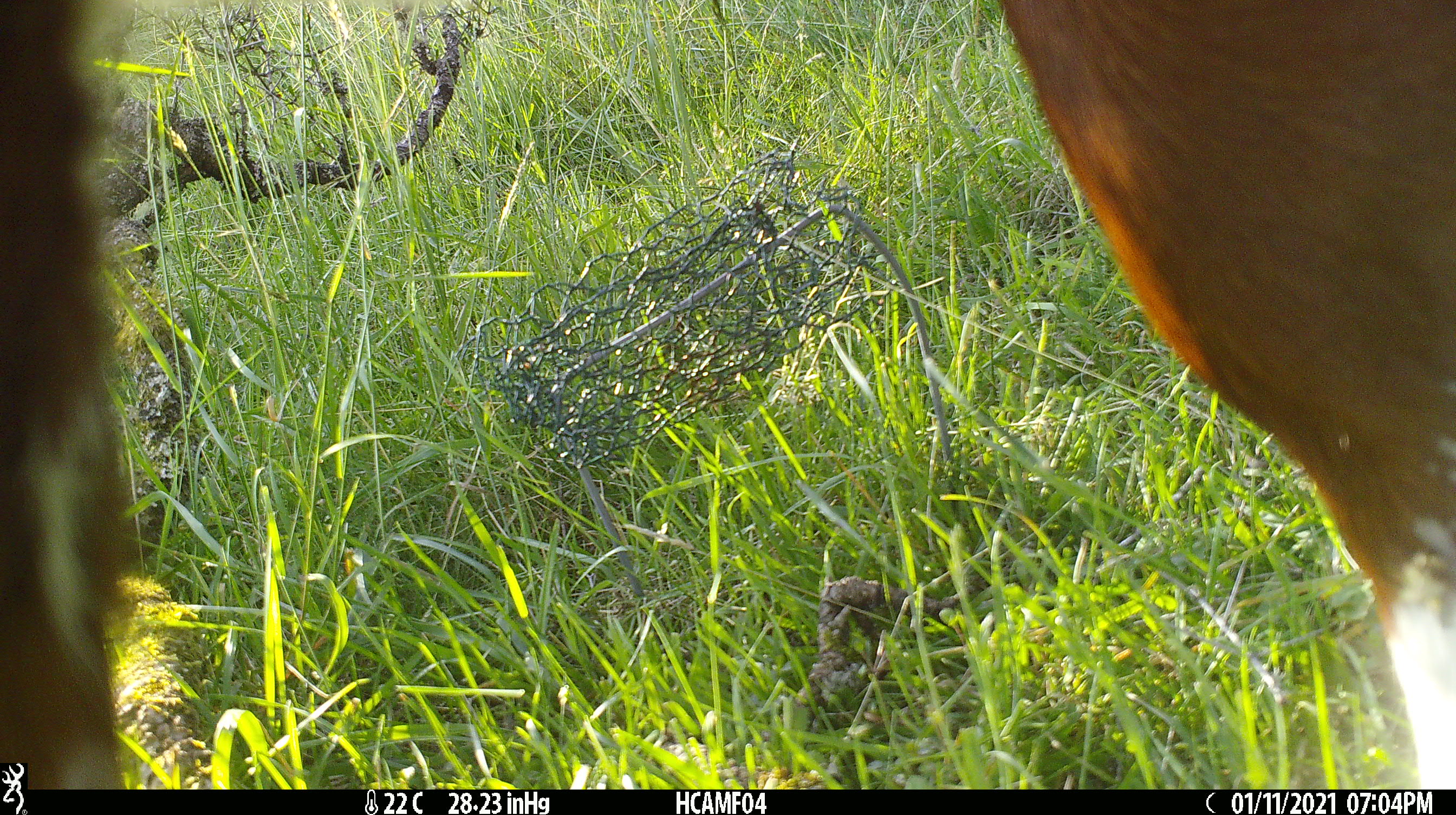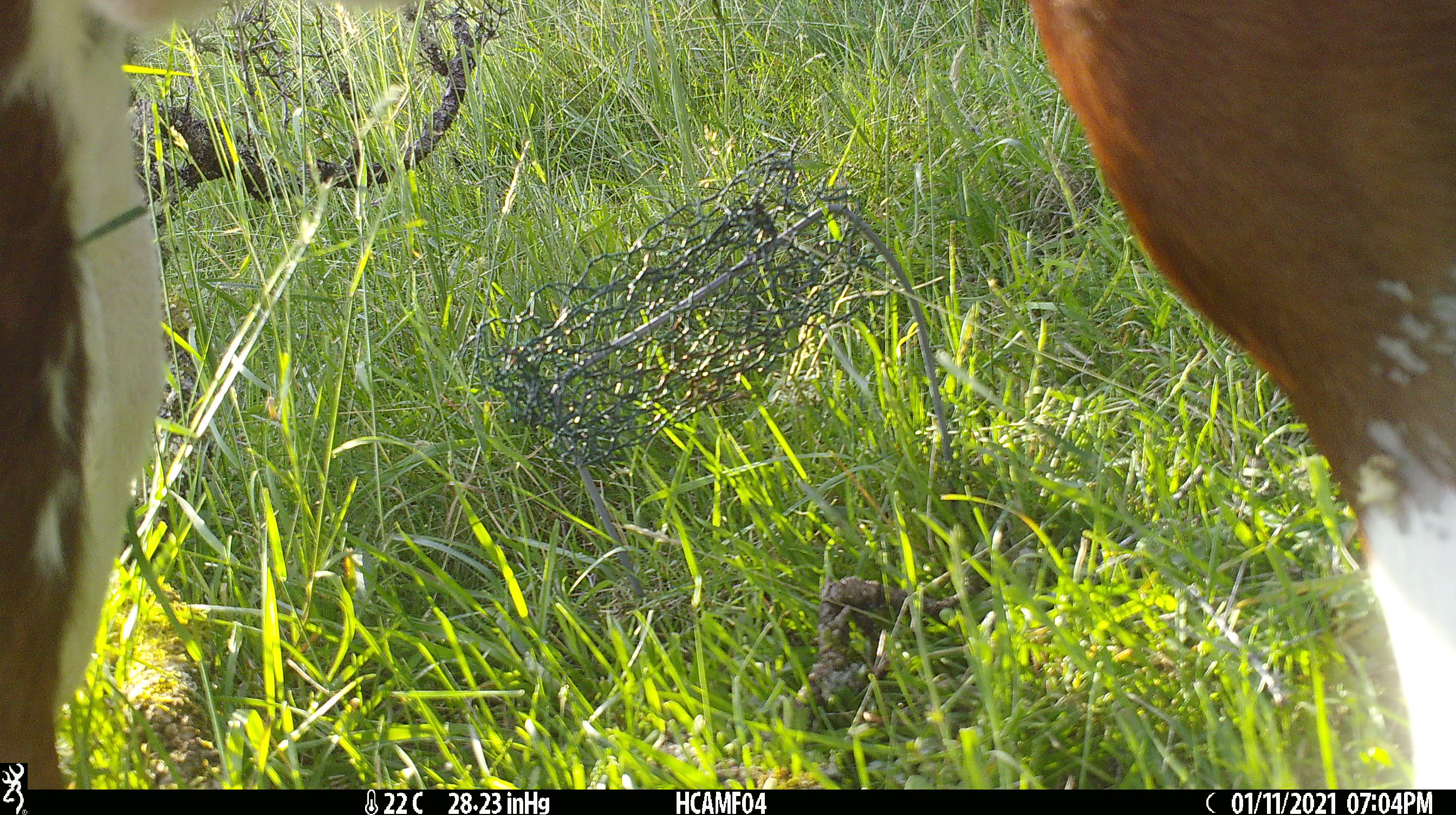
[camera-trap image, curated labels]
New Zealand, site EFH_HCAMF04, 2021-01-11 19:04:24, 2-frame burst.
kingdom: Animalia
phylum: Chordata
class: Mammalia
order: Artiodactyla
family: Bovidae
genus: Bos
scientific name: Bos taurus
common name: domestic cow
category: cow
Cow (domestic cow) (Bos taurus).